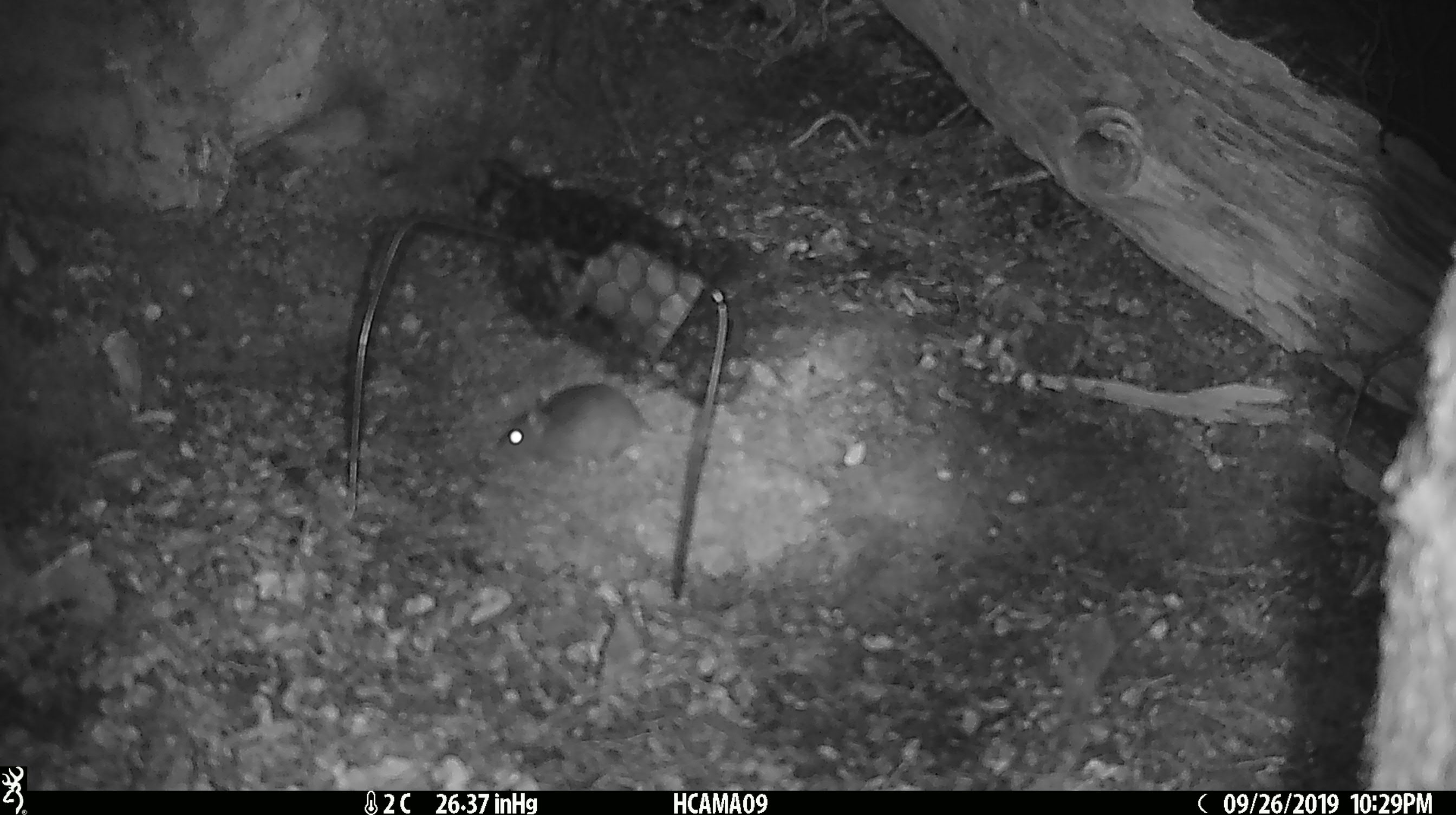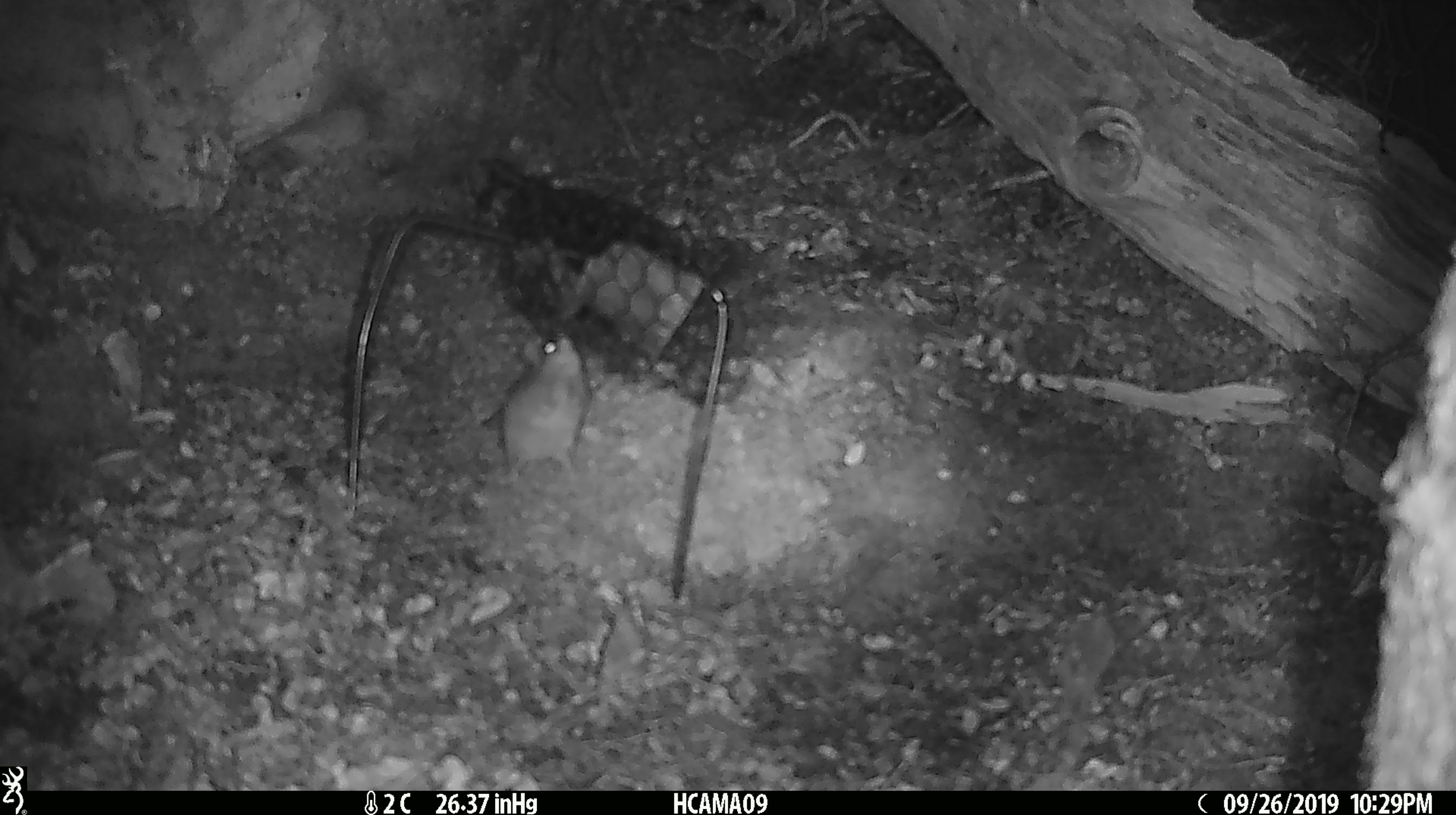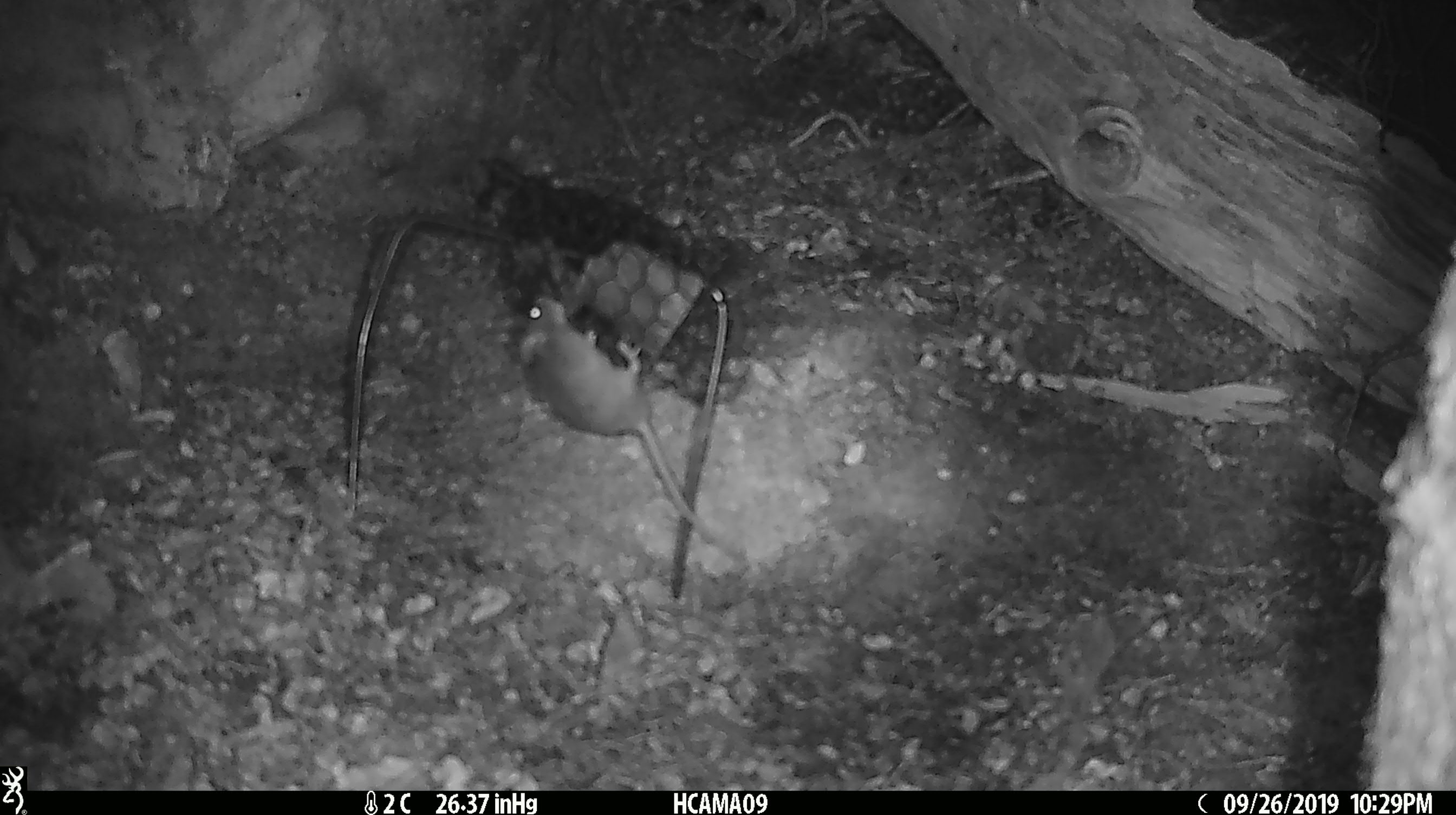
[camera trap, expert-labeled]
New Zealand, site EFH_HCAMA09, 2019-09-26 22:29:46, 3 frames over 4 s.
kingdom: Animalia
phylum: Chordata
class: Mammalia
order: Rodentia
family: Muridae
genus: Mus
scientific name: Mus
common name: mouse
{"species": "mouse (Mus)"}